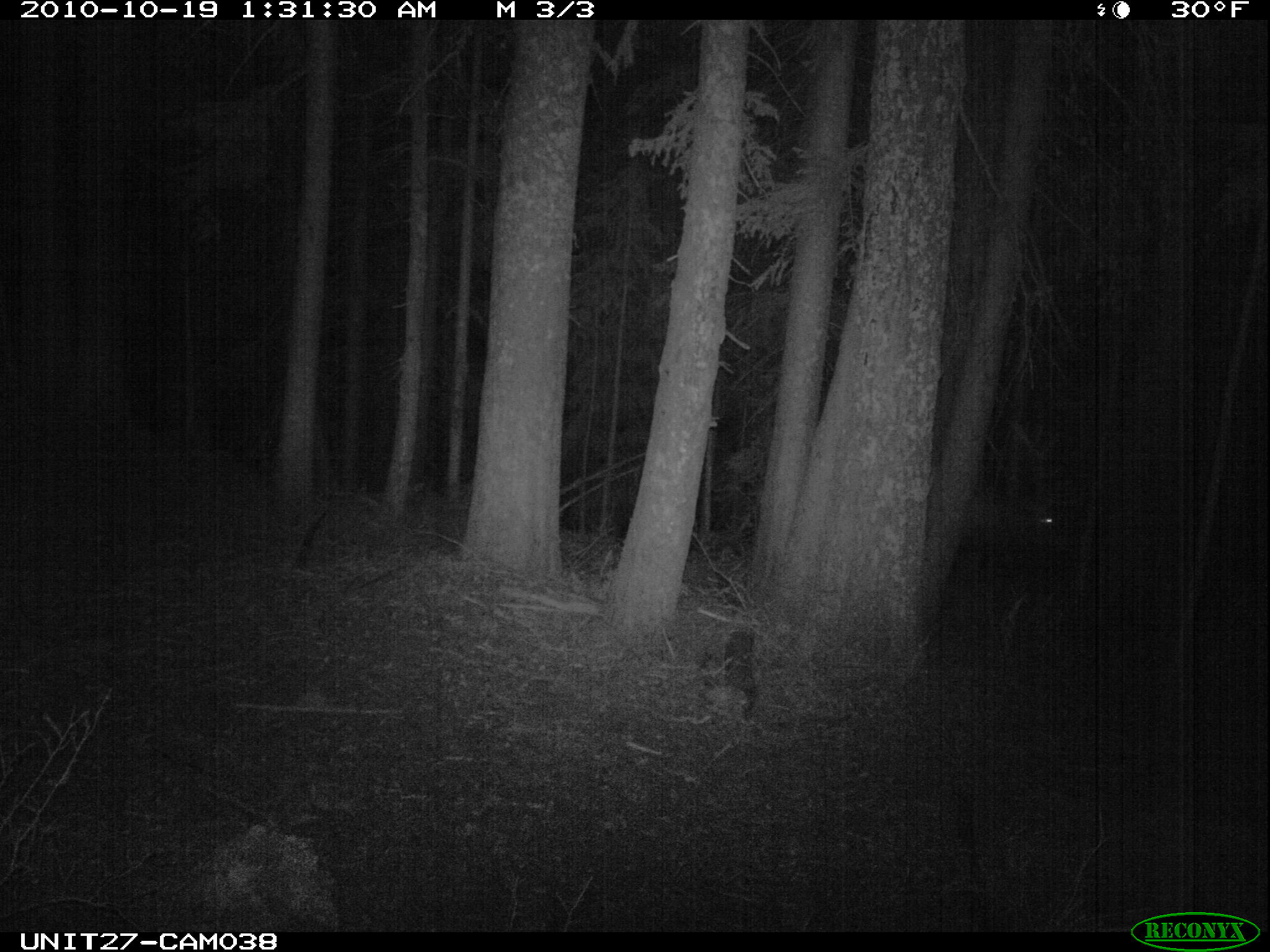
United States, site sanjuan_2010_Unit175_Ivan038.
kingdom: Animalia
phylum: Chordata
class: Mammalia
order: Artiodactyla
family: Cervidae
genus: Cervus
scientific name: Cervus elaphus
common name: red deer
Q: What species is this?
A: Cervus elaphus (red deer).